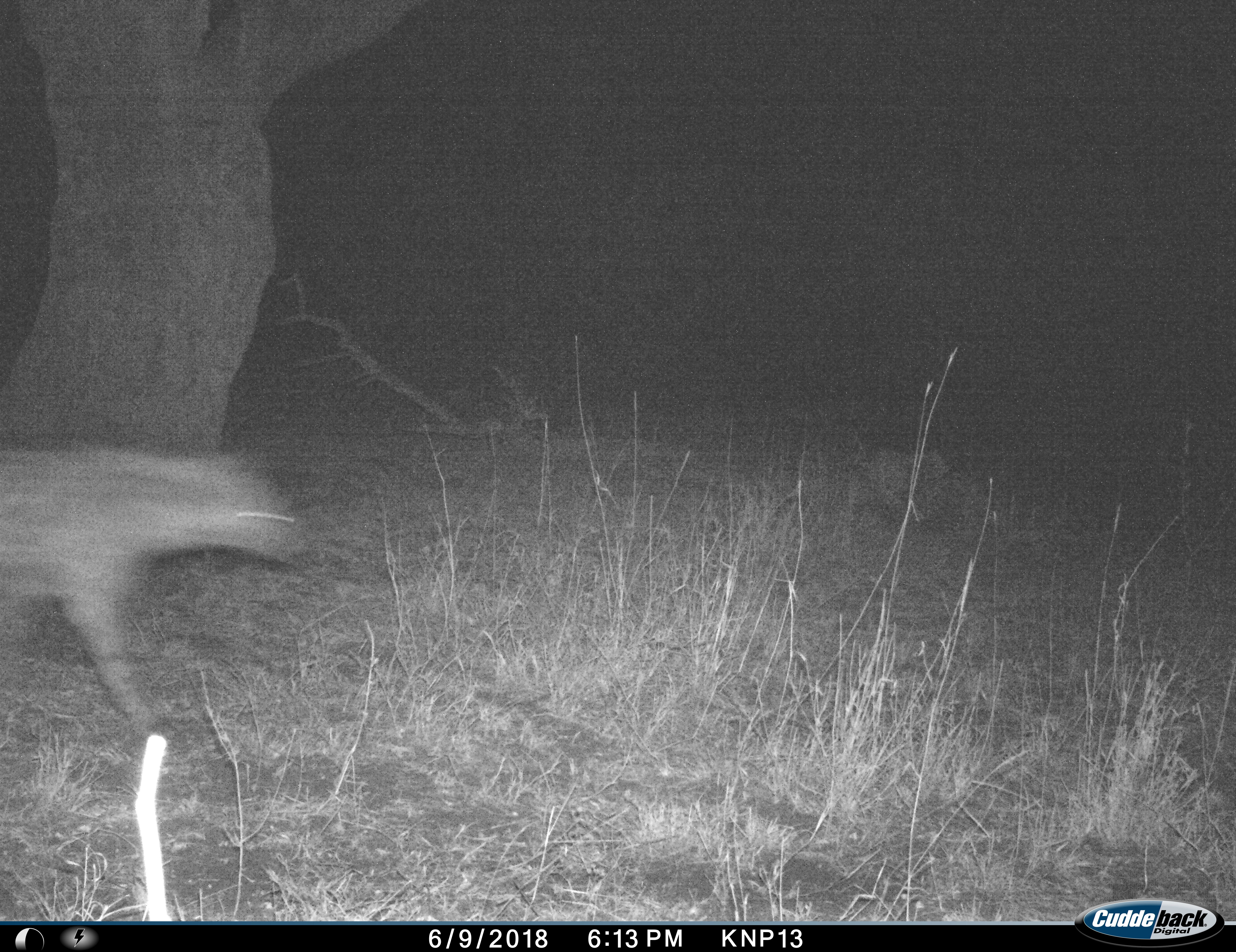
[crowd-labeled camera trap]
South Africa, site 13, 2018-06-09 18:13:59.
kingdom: Animalia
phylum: Chordata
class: Mammalia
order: Carnivora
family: Hyaenidae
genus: Crocuta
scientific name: Crocuta crocuta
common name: spotted hyena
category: hyenaspotted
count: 1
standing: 0%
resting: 0%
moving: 100%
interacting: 0%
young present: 0%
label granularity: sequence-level